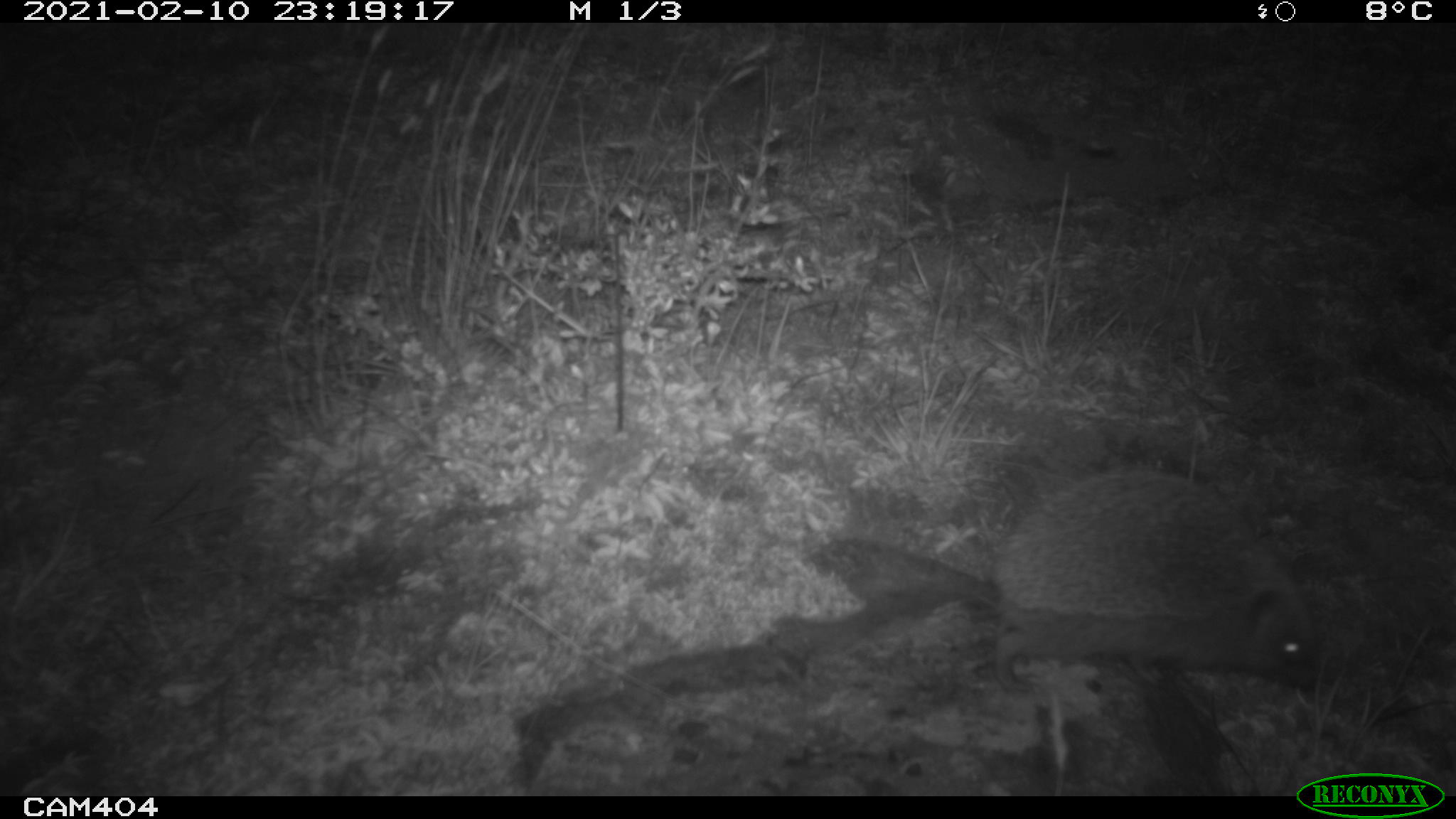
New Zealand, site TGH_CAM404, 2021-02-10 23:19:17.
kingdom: Animalia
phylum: Chordata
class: Mammalia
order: Eulipotyphla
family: Erinaceidae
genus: Erinaceus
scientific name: Erinaceus europaeus europaeus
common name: european hedgehog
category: hedgehog